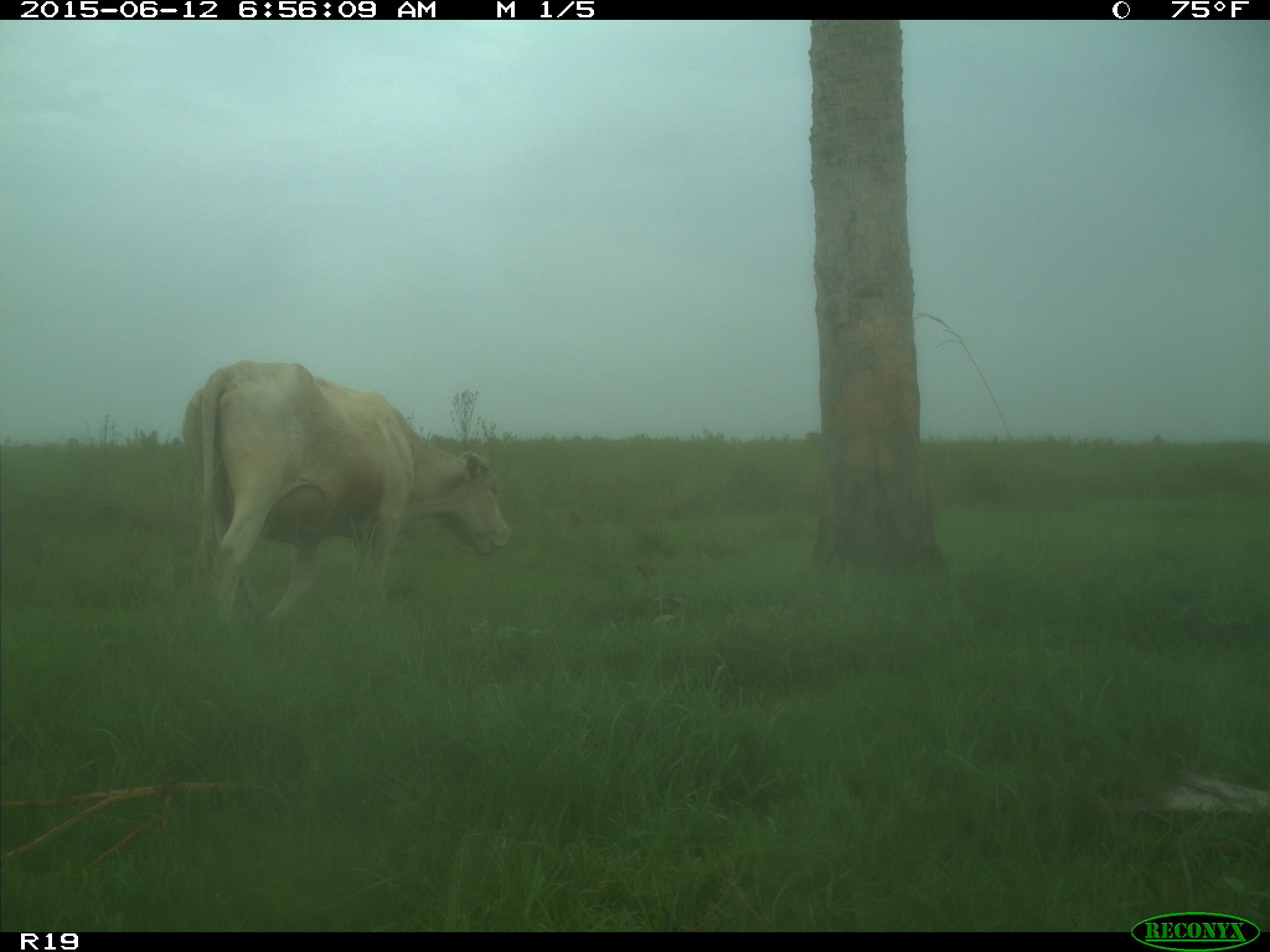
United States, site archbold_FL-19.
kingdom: Animalia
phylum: Chordata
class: Mammalia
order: Artiodactyla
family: Bovidae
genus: Bos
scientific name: Bos taurus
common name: domestic cow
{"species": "Bos taurus (domestic cow)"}